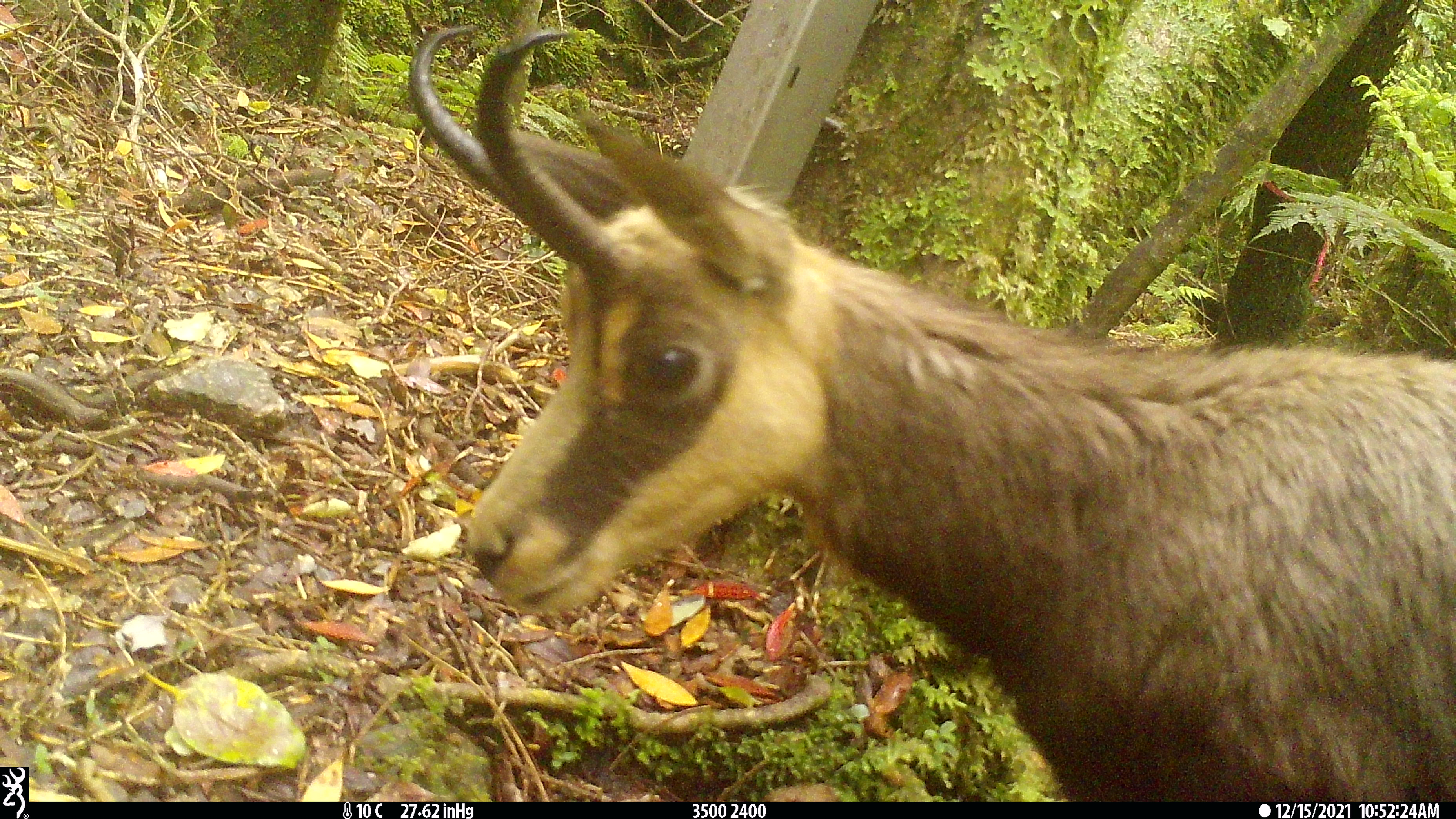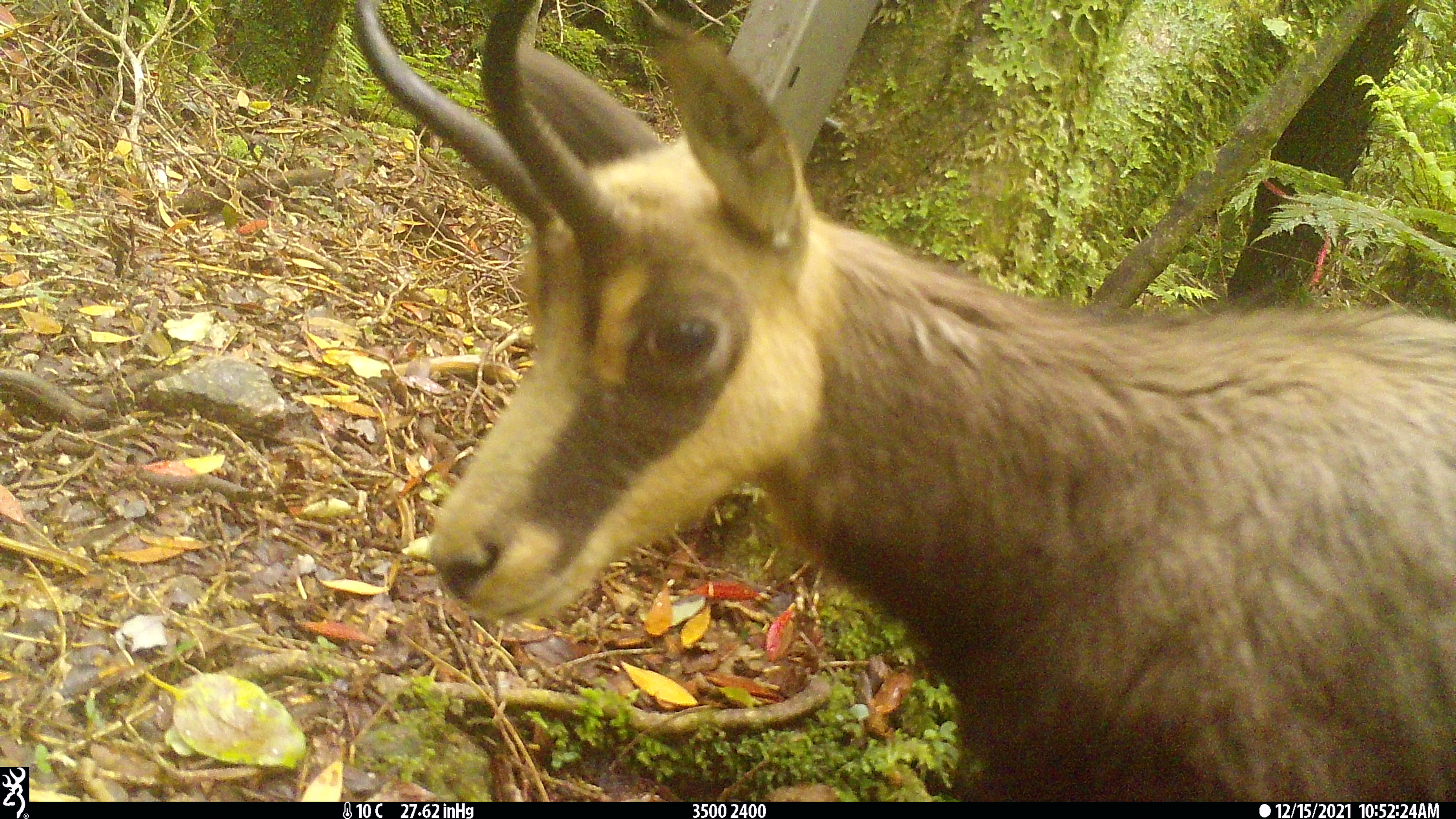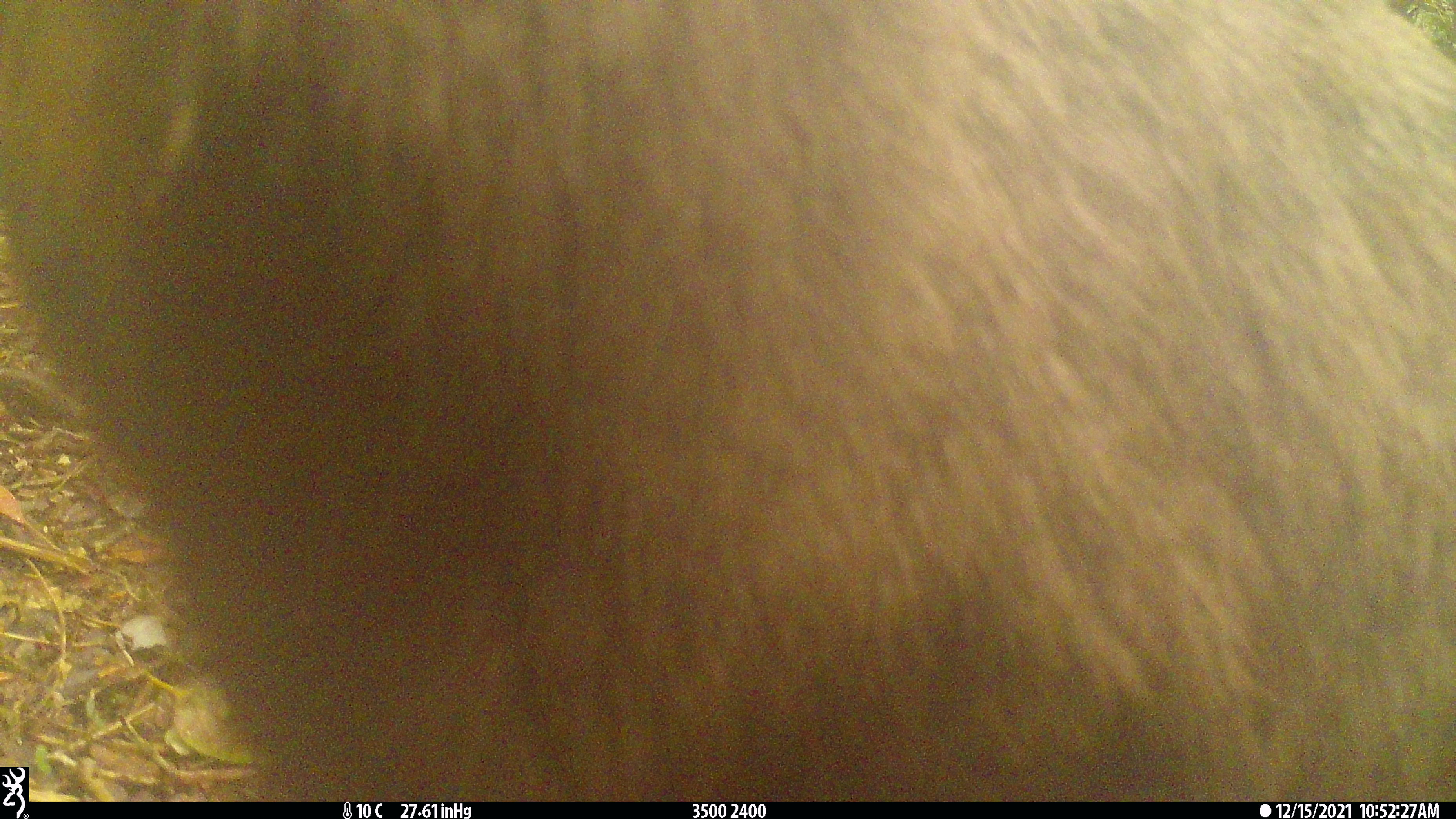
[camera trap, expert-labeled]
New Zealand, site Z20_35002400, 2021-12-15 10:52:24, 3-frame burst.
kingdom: Animalia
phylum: Chordata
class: Mammalia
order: Artiodactyla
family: Bovidae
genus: Rupicapra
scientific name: Rupicapra rupicapra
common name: alpine chamois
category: chamois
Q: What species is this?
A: Chamois (alpine chamois) (Rupicapra rupicapra).